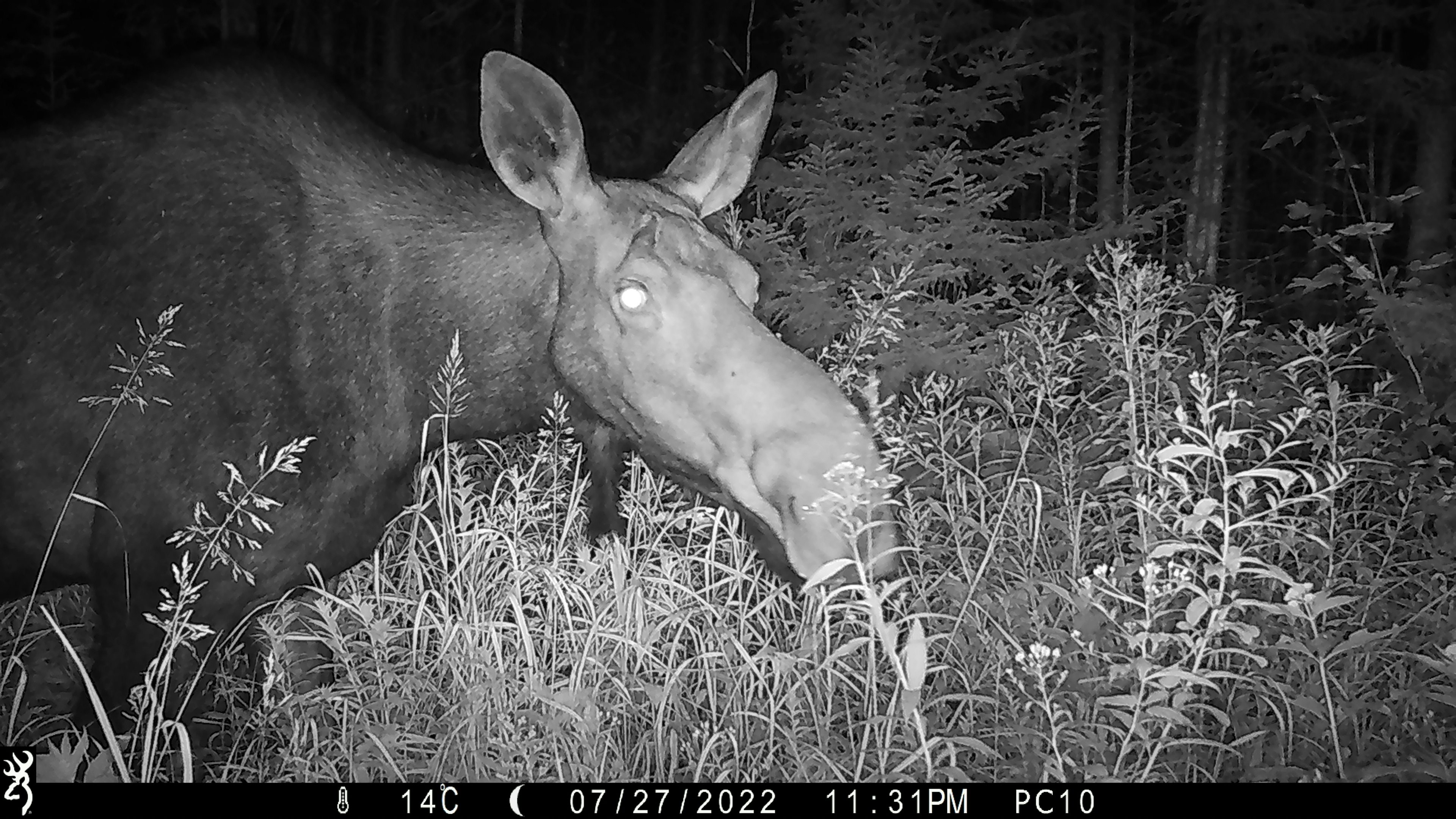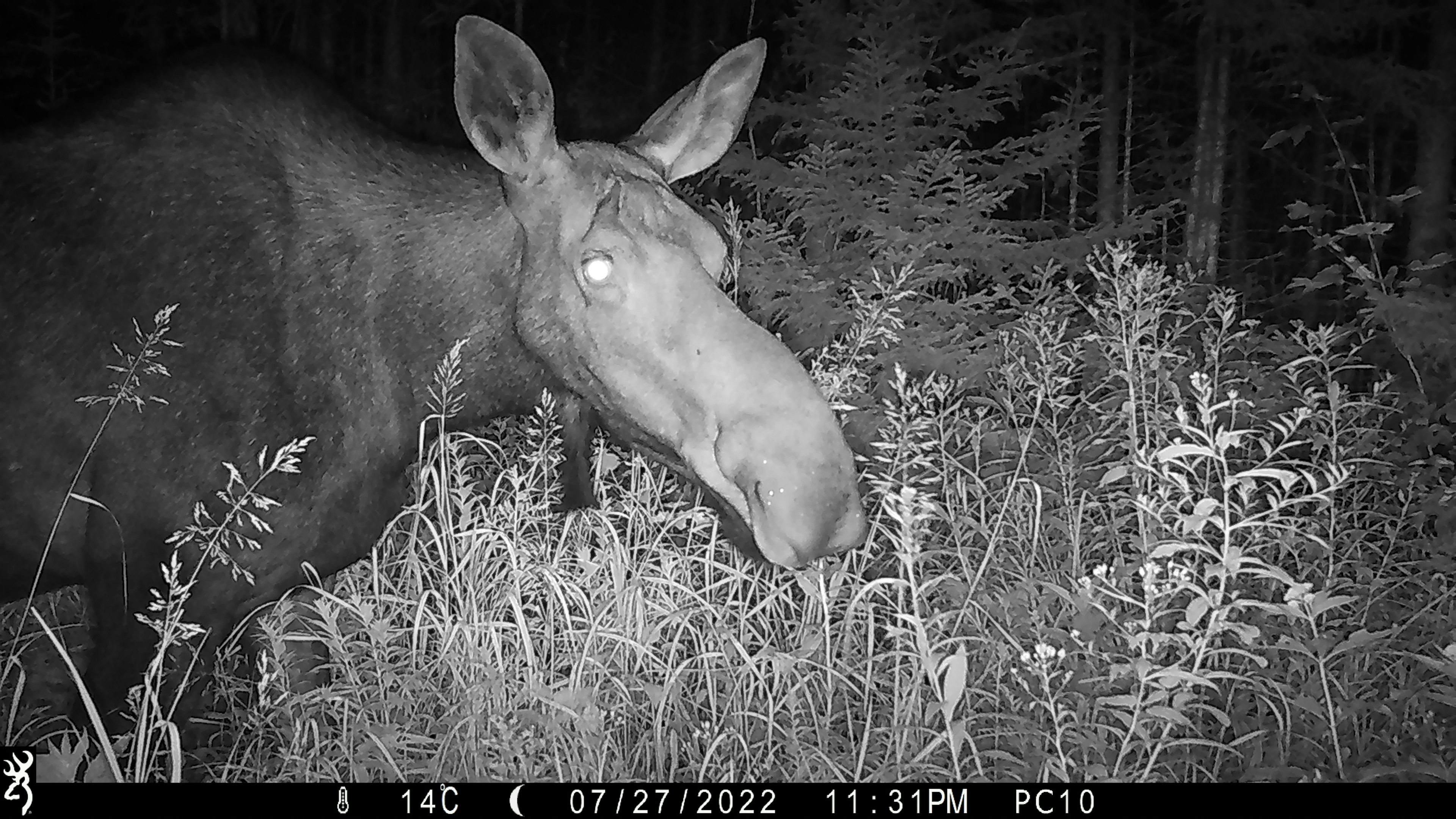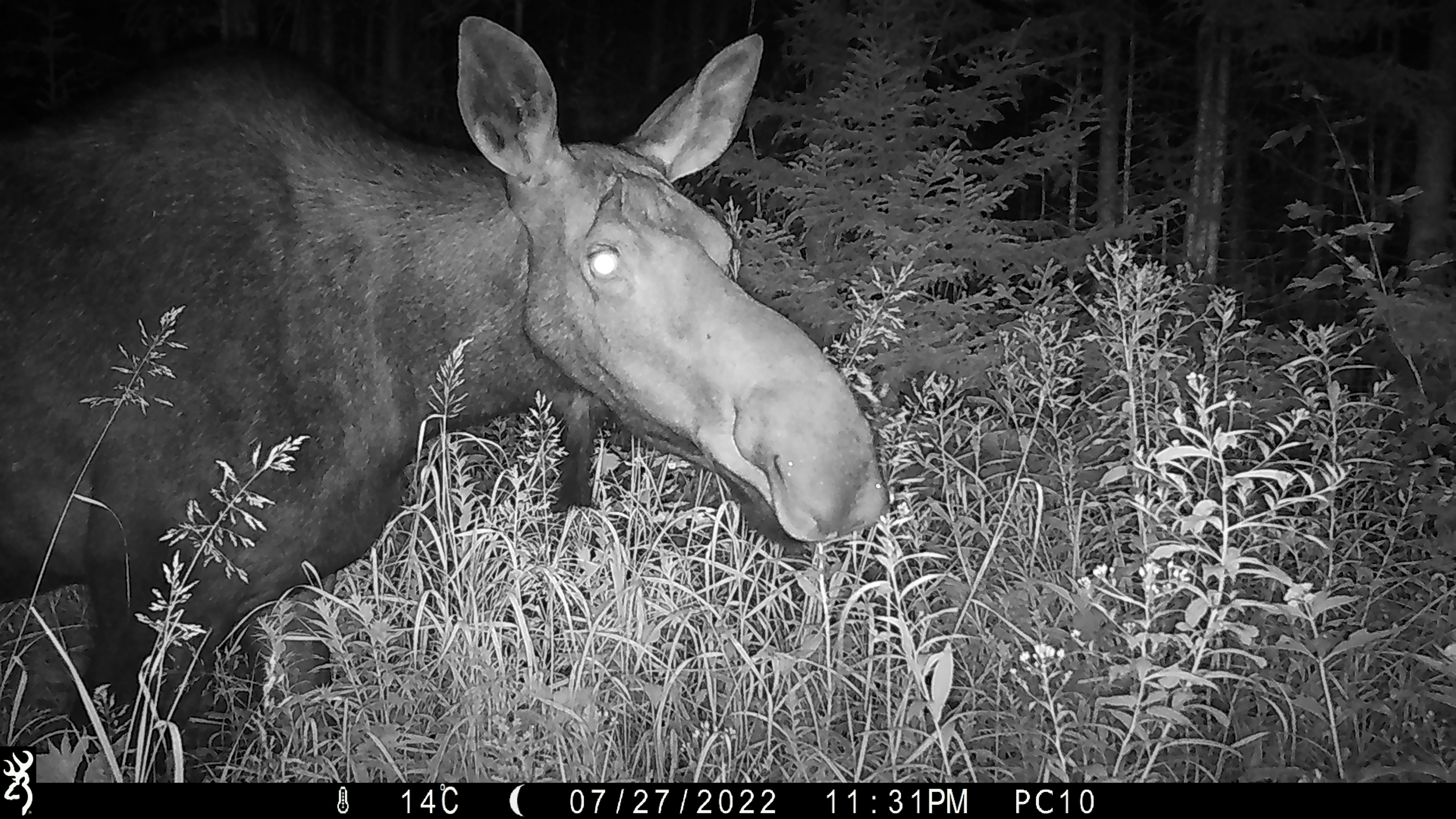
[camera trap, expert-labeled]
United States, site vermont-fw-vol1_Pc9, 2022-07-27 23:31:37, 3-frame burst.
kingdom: Animalia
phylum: Chordata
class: Mammalia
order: Artiodactyla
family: Cervidae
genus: Alces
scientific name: Alces alces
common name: moose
Moose (Alces alces).